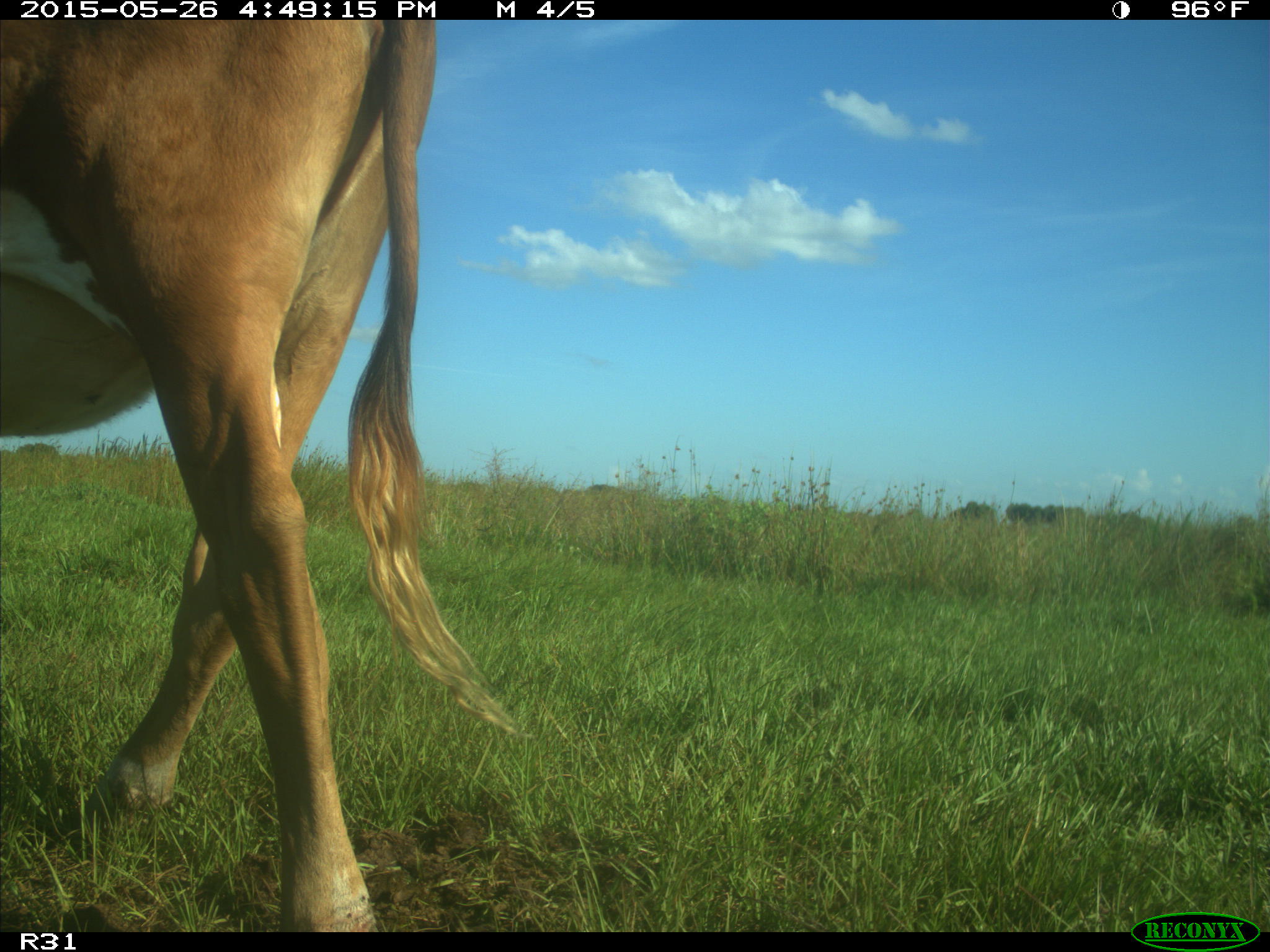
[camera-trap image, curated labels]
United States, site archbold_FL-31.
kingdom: Animalia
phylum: Chordata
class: Mammalia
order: Artiodactyla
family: Bovidae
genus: Bos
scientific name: Bos taurus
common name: domestic cow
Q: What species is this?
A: Bos taurus (domestic cow).